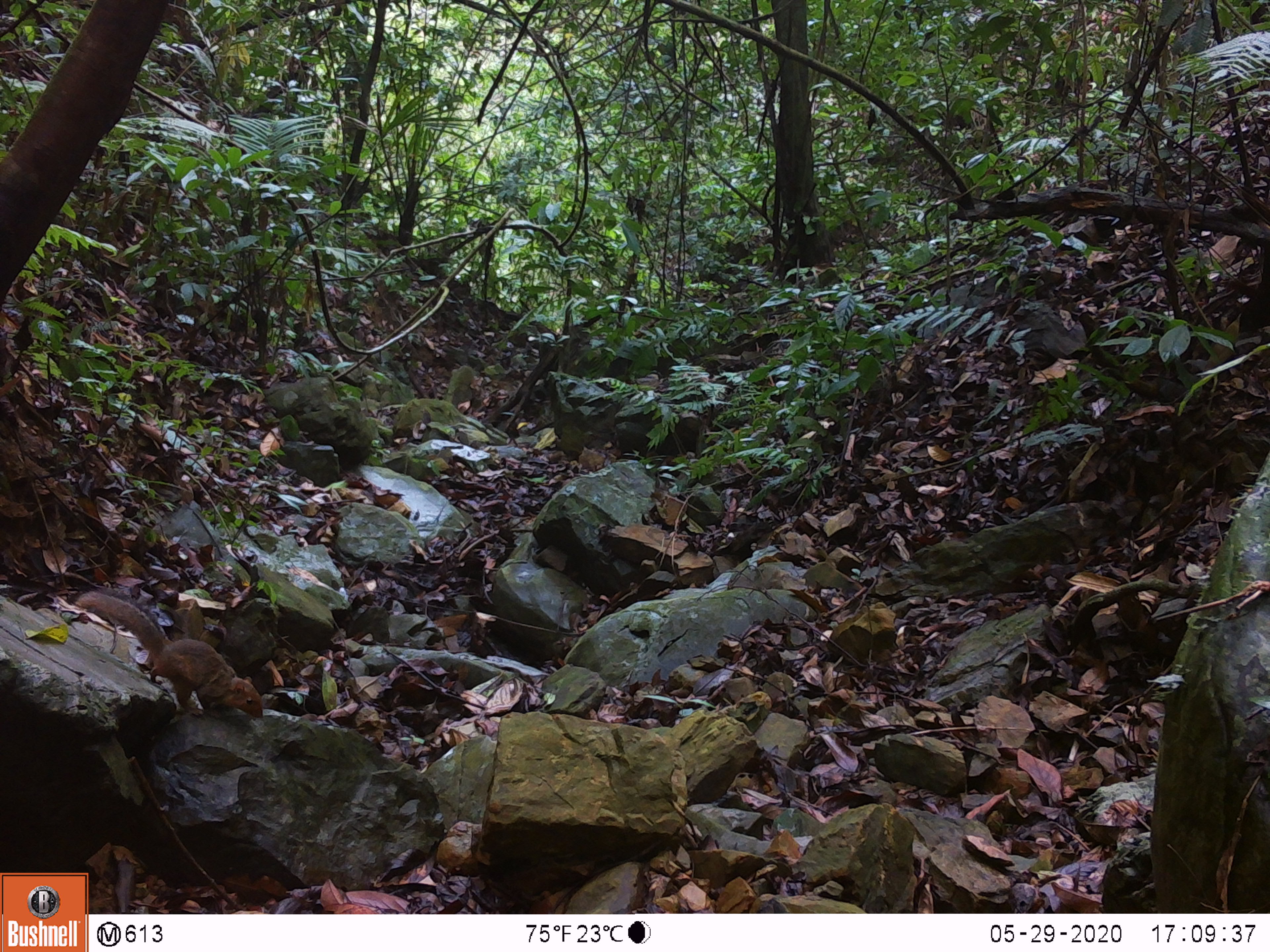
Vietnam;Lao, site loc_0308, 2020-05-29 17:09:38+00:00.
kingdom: Animalia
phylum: Chordata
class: Mammalia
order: Rodentia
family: Sciuridae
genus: Dremomys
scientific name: Dremomys rufigenis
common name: red-cheeked squirrel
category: red cheeked squirrel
Red cheeked squirrel (red-cheeked squirrel) (Dremomys rufigenis). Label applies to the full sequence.